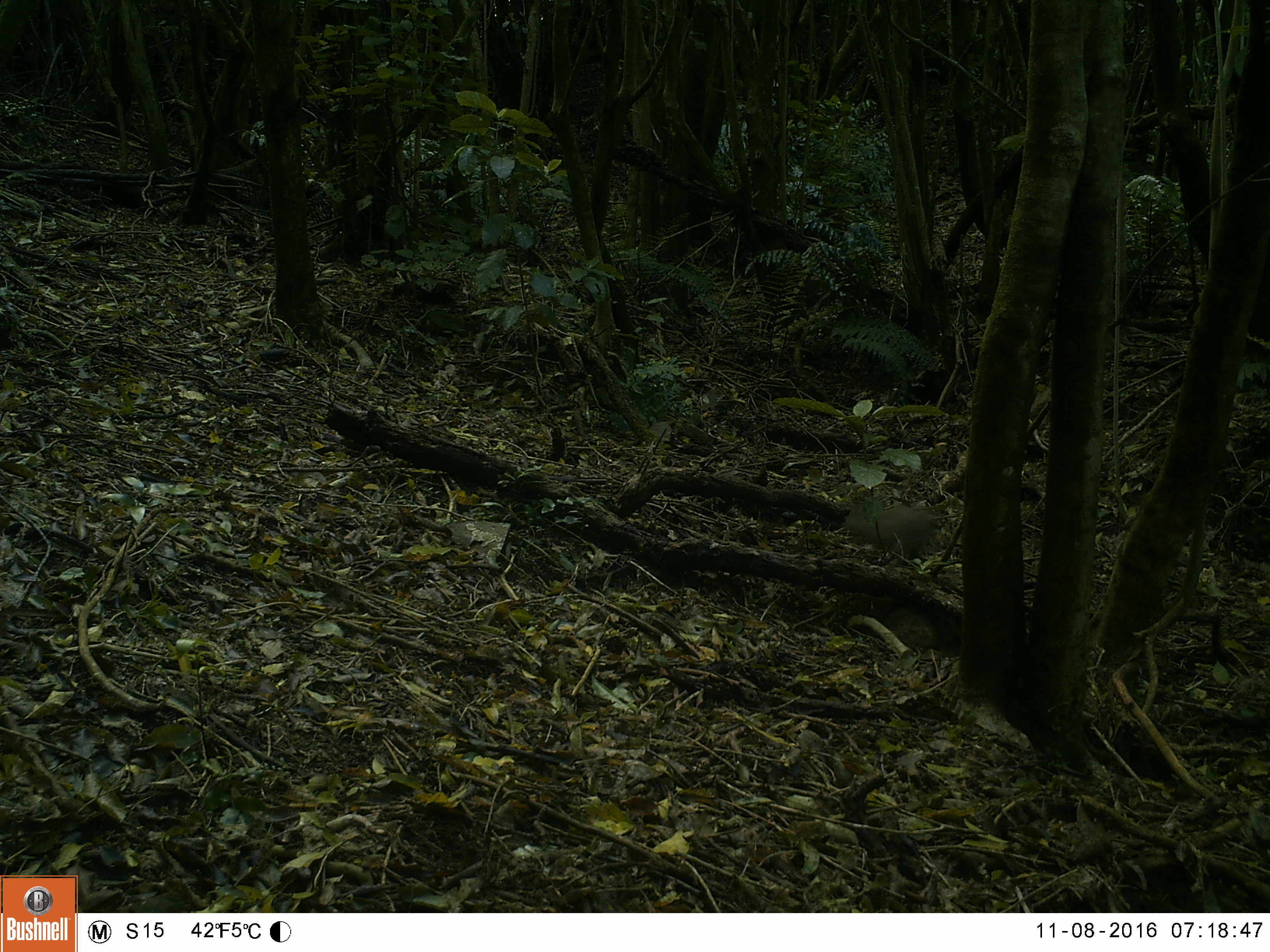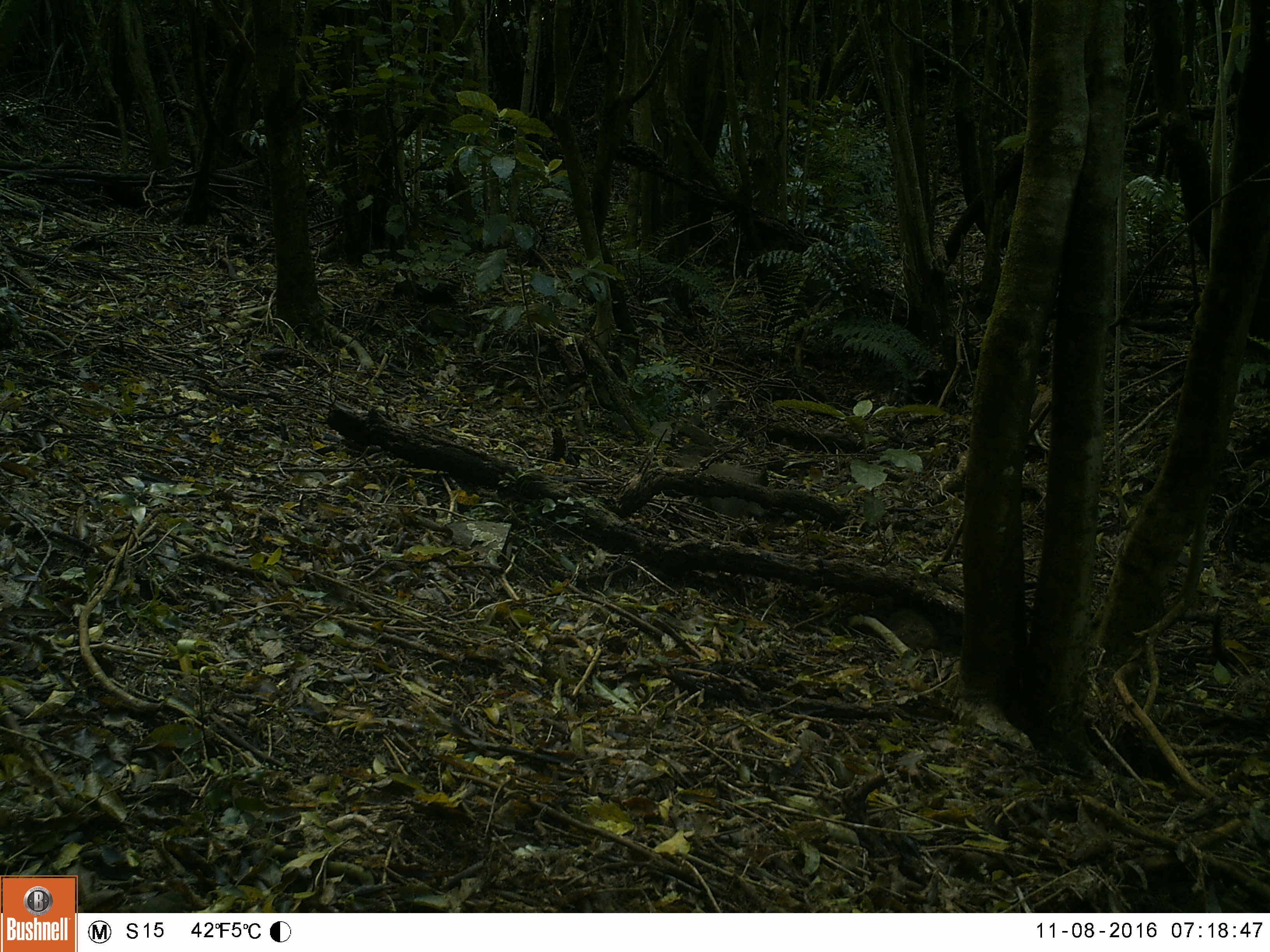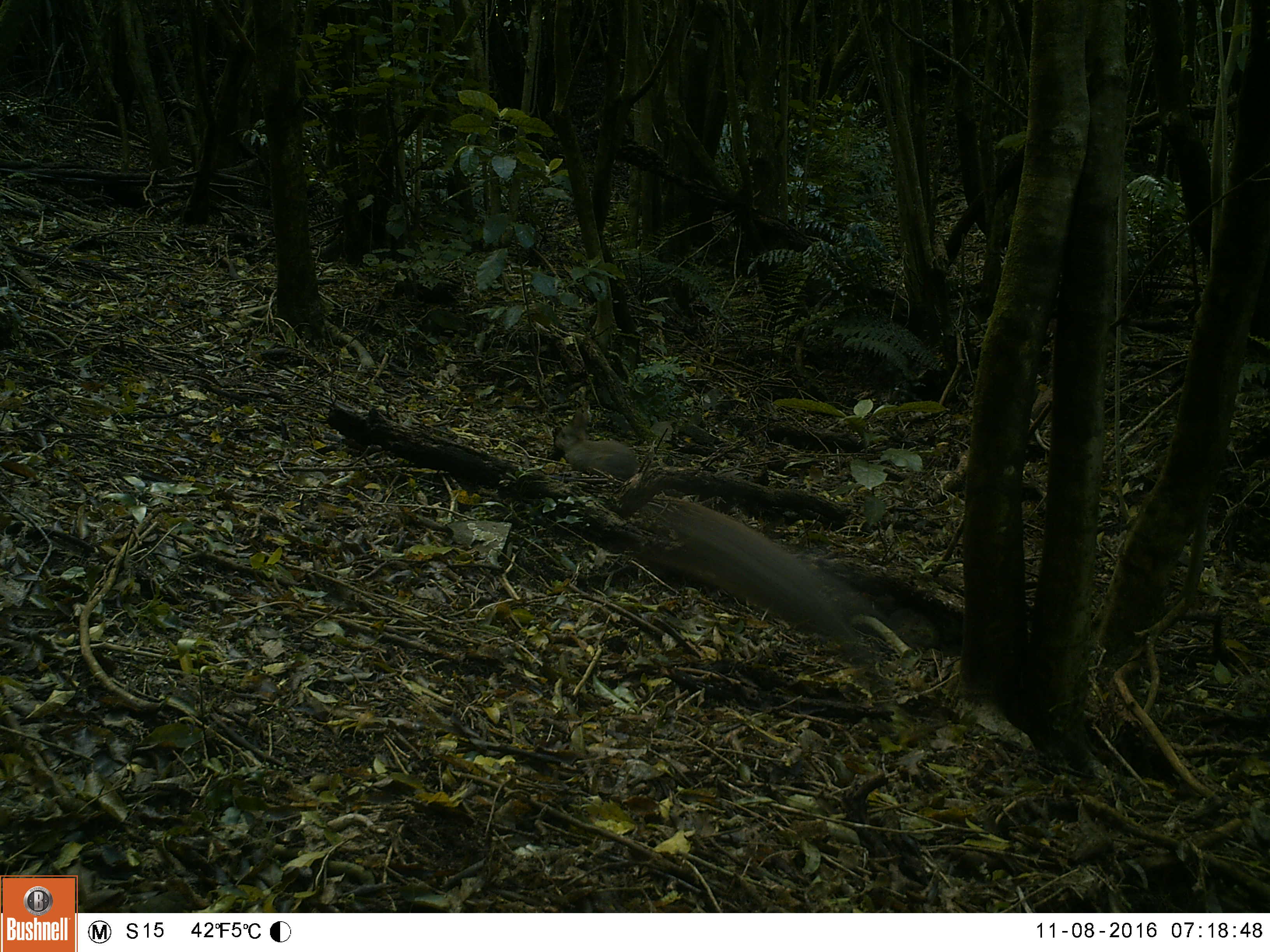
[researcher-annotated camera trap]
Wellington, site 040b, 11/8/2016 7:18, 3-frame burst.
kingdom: Animalia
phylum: Chordata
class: Mammalia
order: Lagomorpha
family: Leporidae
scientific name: Leporidae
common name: rabbit